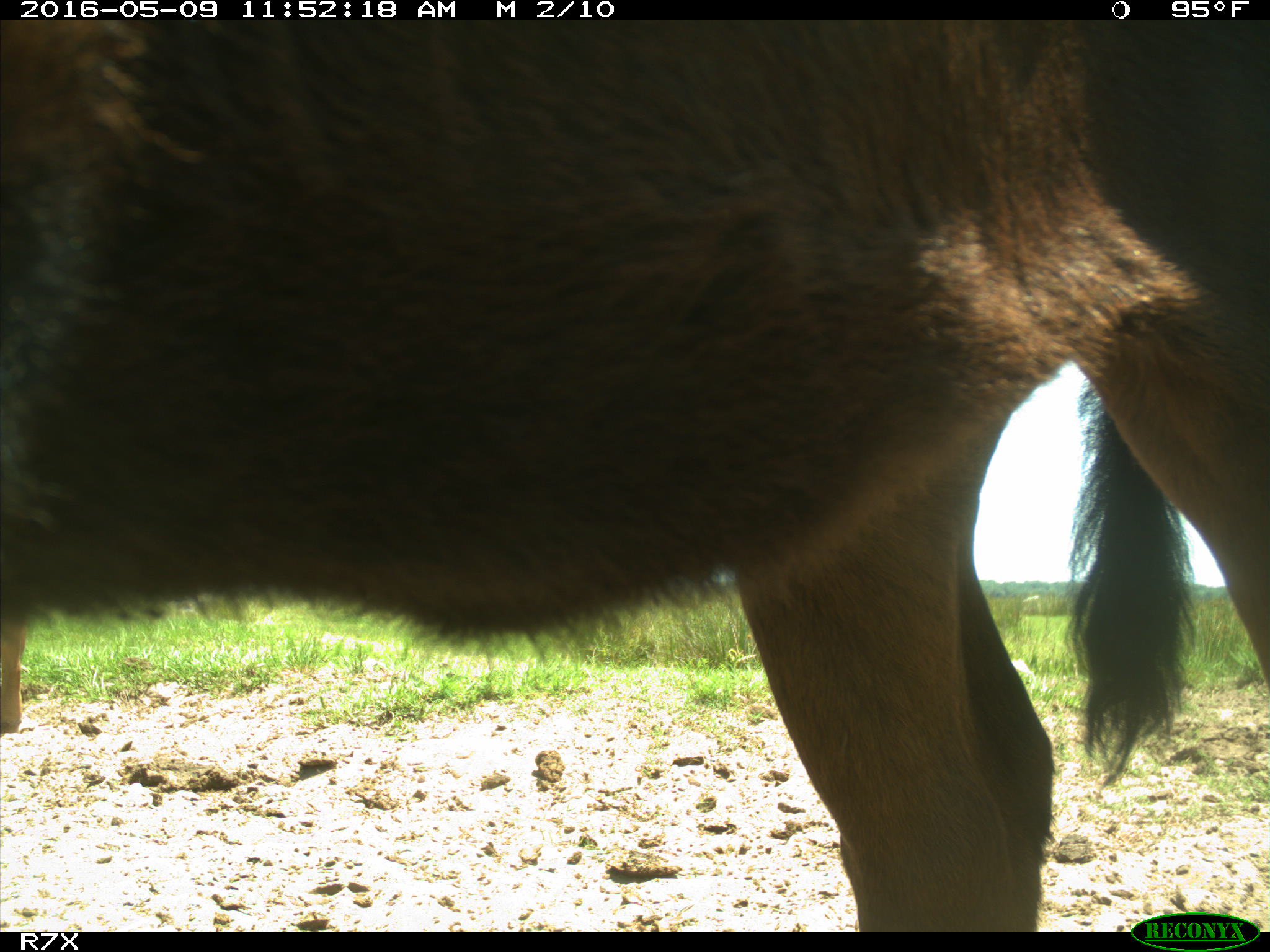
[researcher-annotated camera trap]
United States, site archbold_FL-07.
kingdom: Animalia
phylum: Chordata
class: Mammalia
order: Artiodactyla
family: Bovidae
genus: Bos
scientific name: Bos taurus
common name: domestic cow